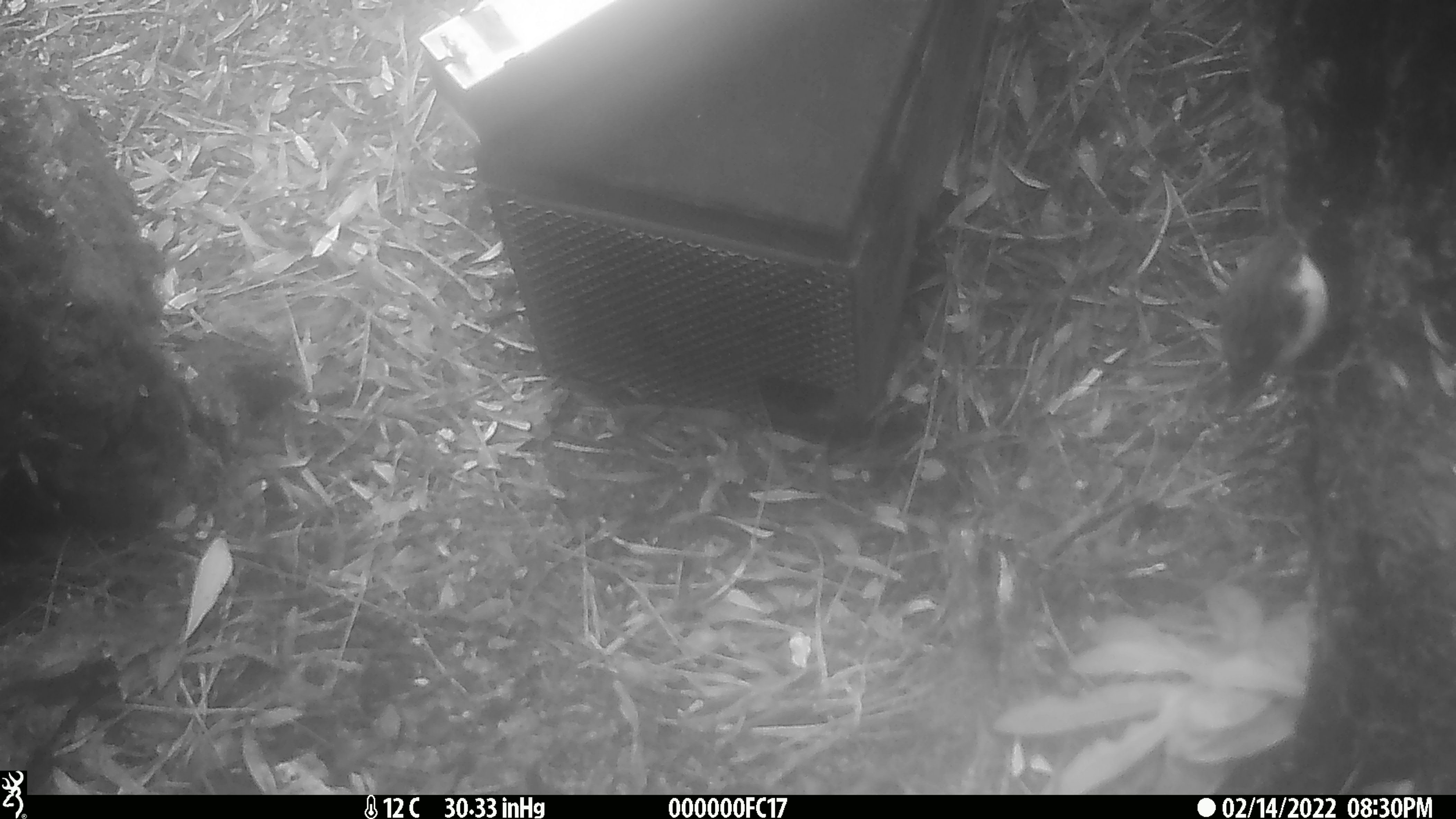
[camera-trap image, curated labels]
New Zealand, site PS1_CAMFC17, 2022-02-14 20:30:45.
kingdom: Animalia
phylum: Chordata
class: Aves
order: Passeriformes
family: Acanthisittidae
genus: Acanthisitta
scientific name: Acanthisitta chloris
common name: rifleman